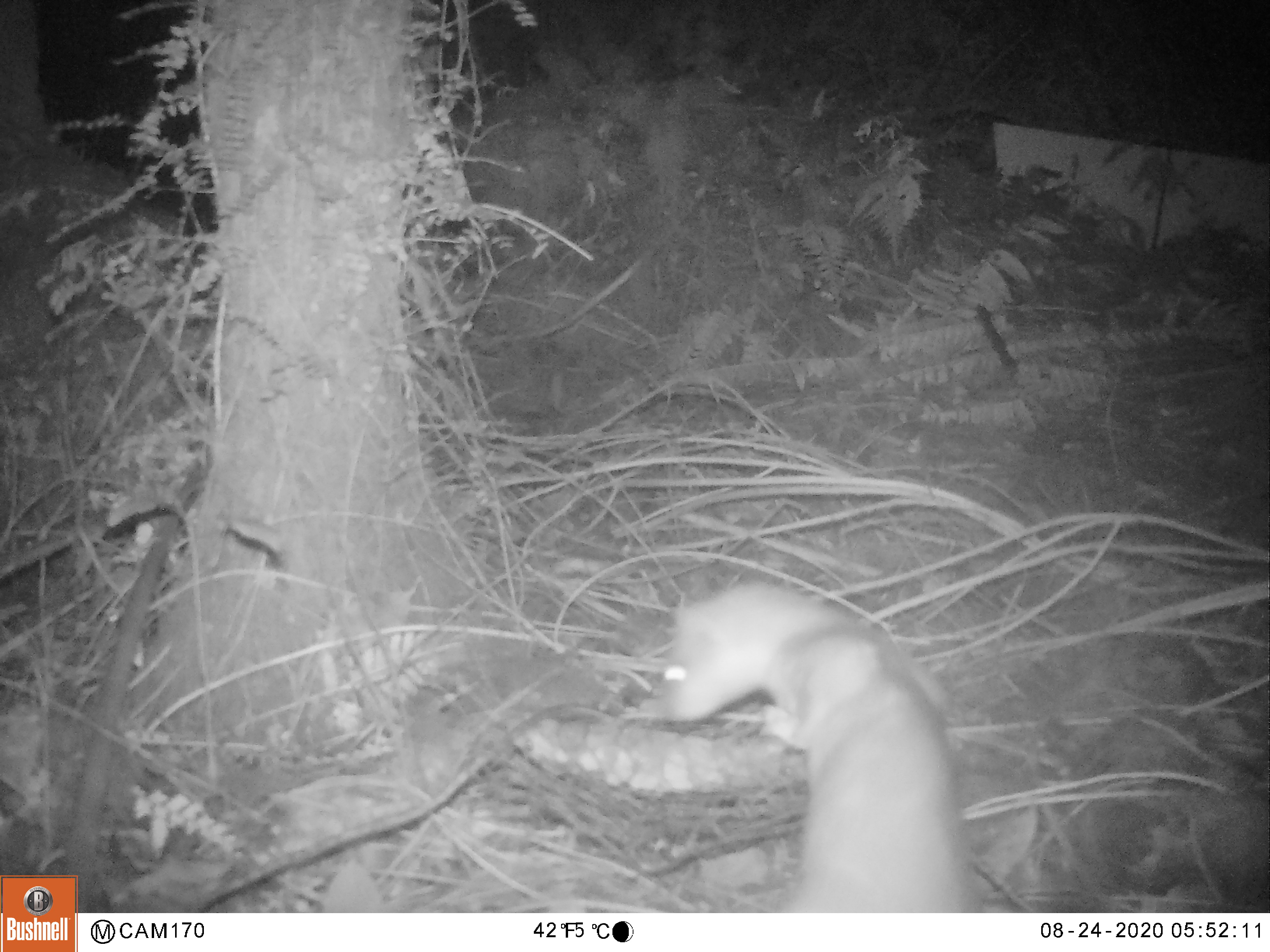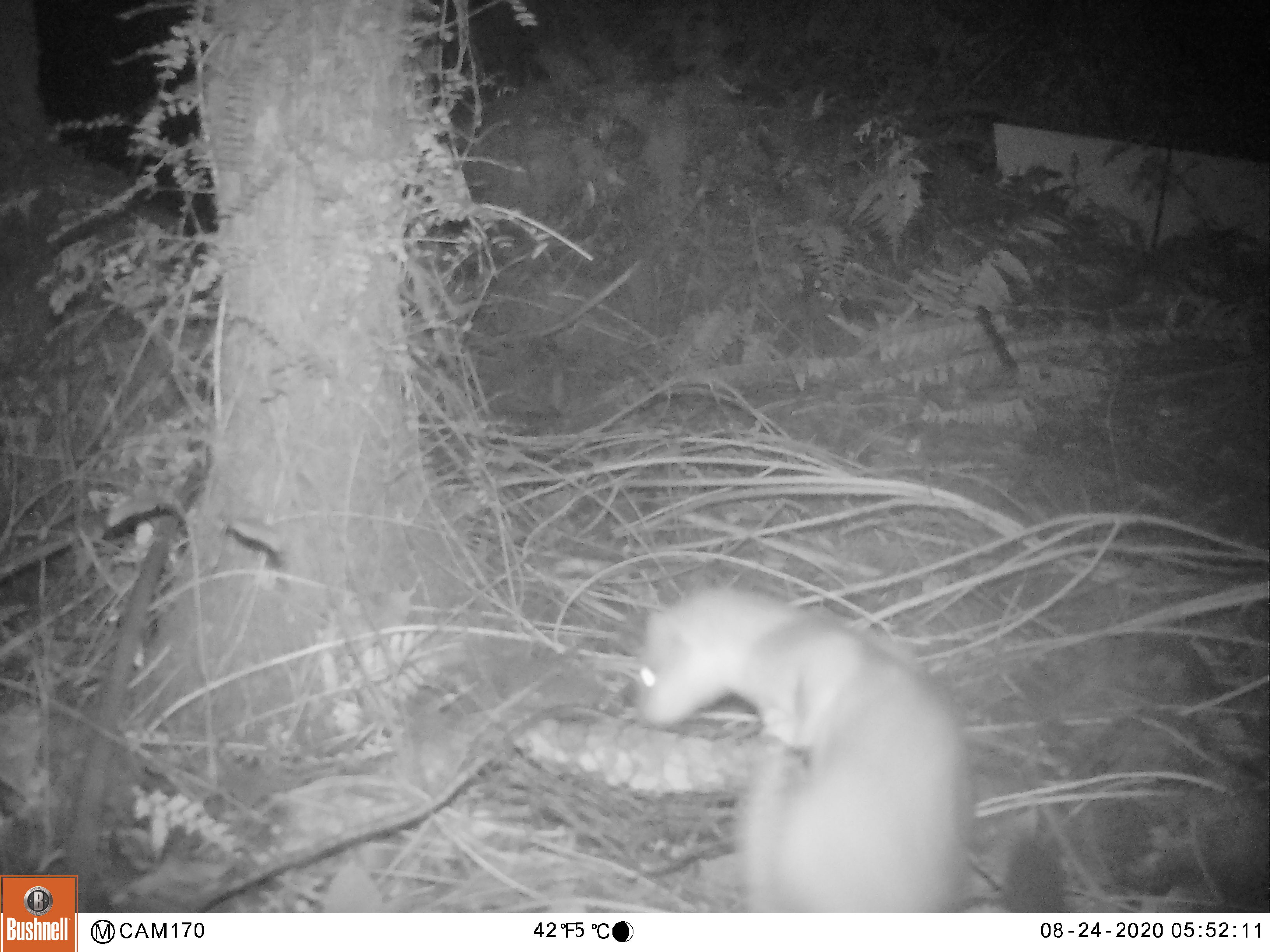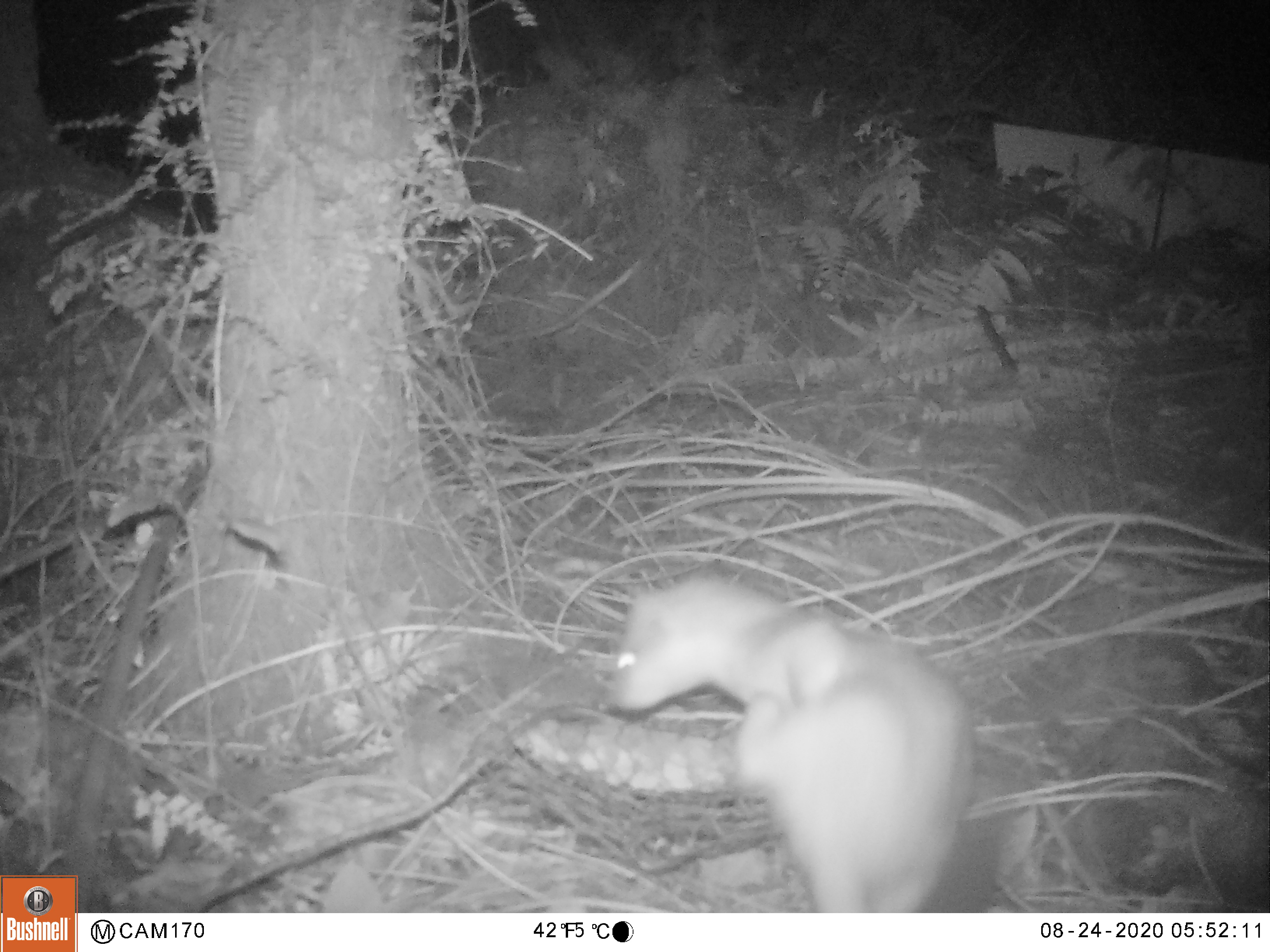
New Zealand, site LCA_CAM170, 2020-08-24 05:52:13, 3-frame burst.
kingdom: Animalia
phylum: Chordata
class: Mammalia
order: Carnivora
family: Mustelidae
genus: Mustela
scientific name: Mustela erminea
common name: stoat